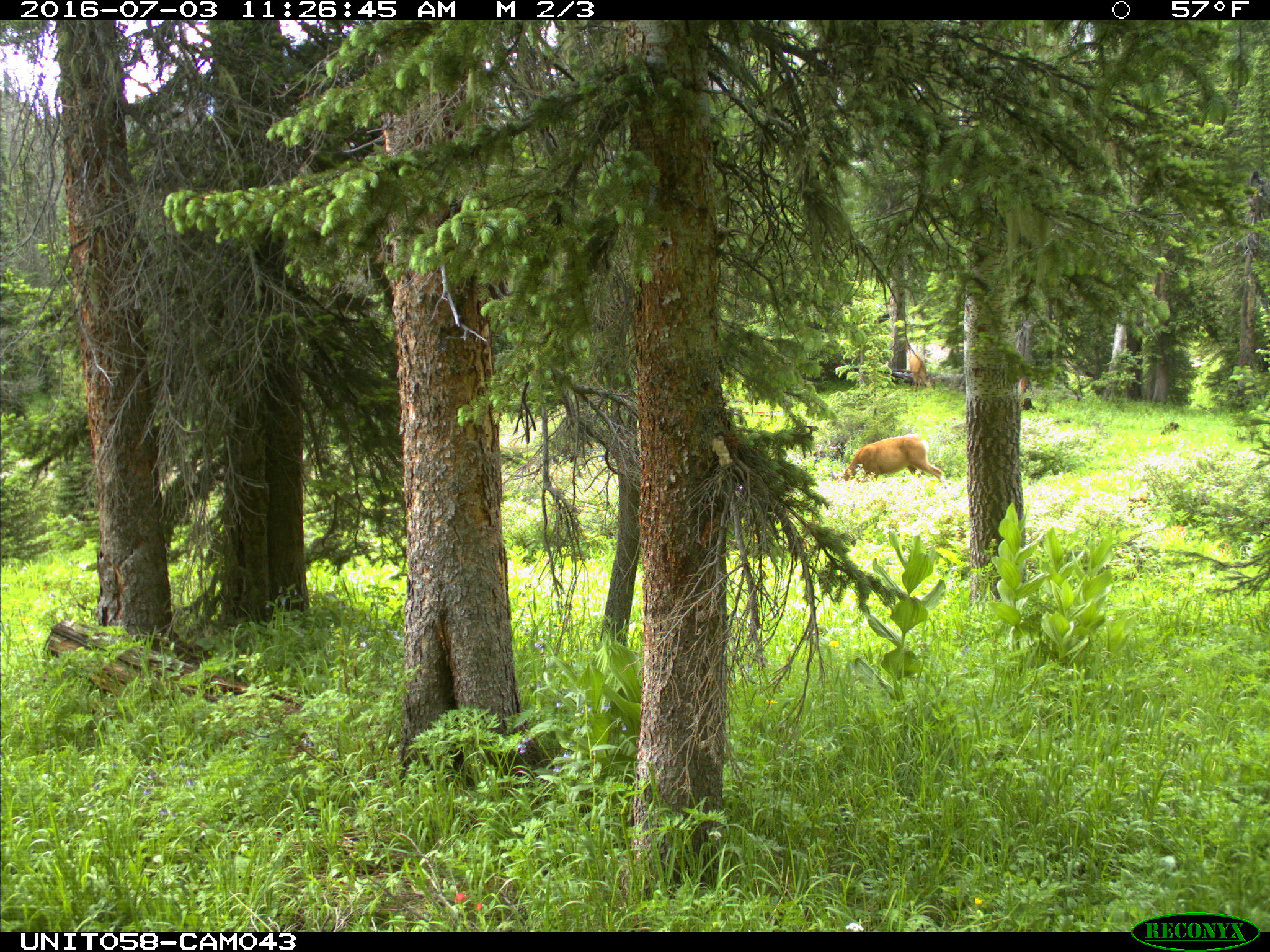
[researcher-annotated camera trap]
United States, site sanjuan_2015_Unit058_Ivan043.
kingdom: Animalia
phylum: Chordata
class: Mammalia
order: Artiodactyla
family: Cervidae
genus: Odocoileus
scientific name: Odocoileus hemionus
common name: mule deer